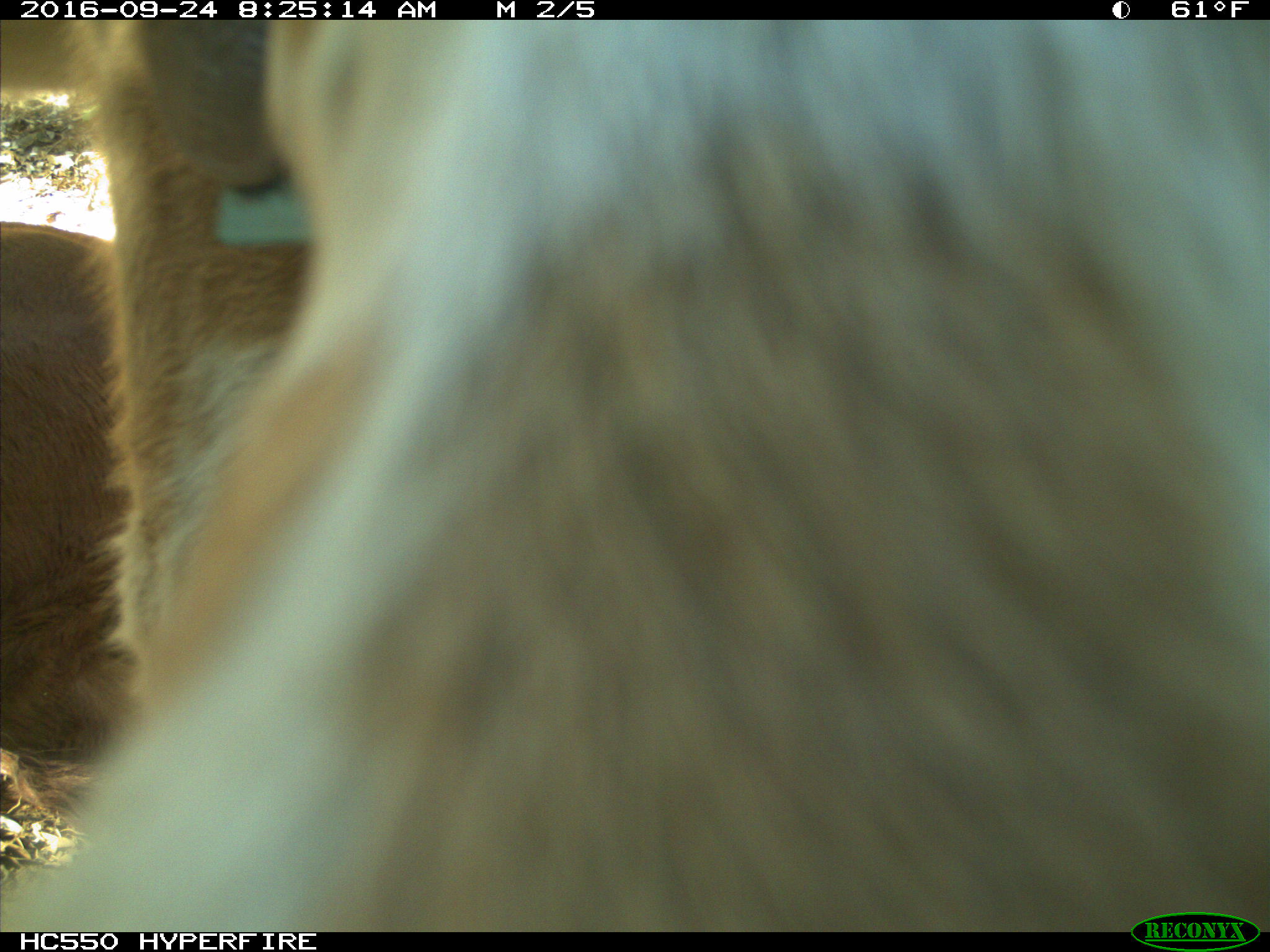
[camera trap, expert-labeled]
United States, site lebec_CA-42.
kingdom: Animalia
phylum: Chordata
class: Mammalia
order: Artiodactyla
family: Bovidae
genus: Bos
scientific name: Bos taurus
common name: domestic cow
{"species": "Bos taurus (domestic cow)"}